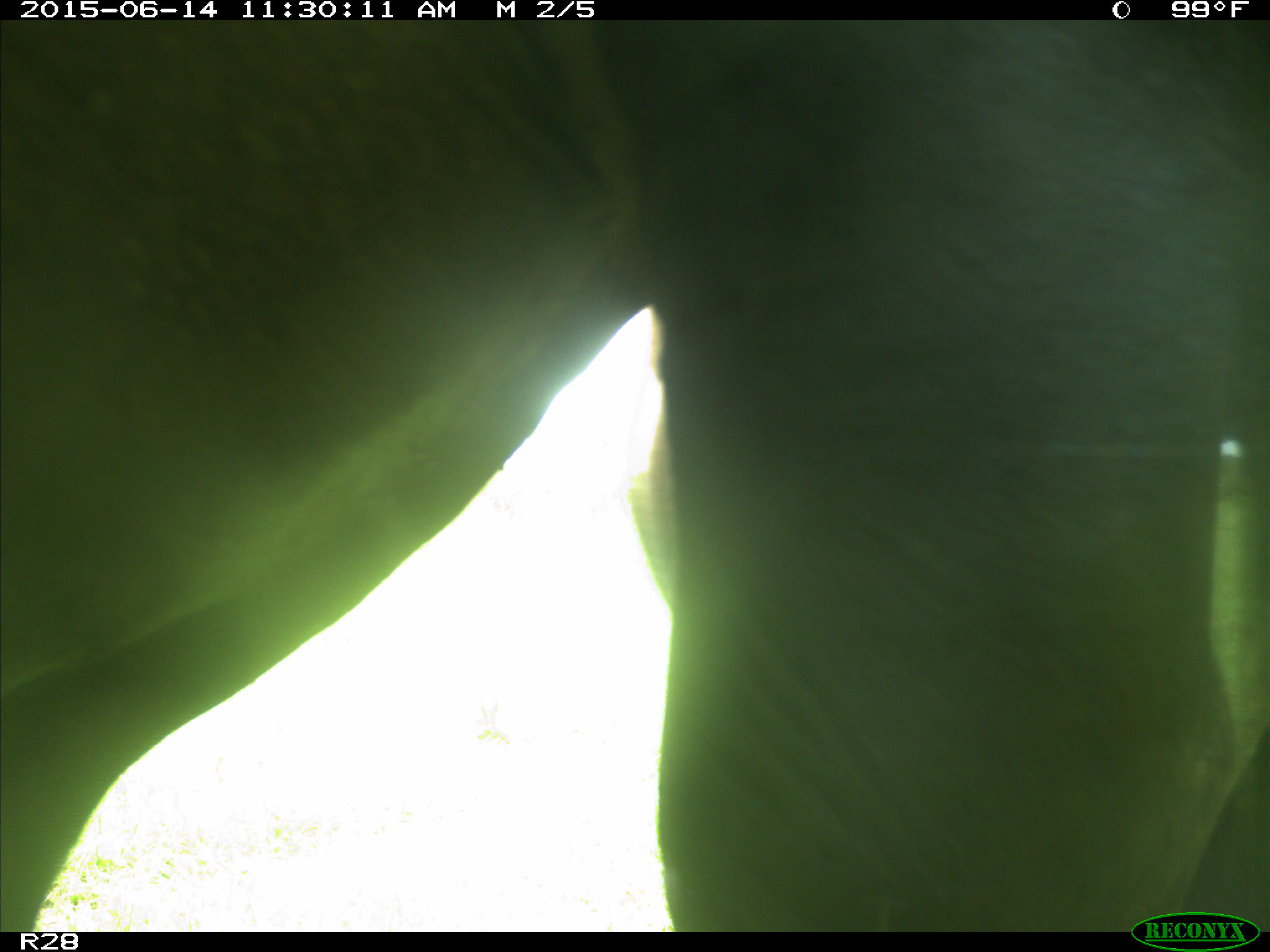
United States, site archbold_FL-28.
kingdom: Animalia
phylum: Chordata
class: Mammalia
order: Artiodactyla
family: Bovidae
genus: Bos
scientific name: Bos taurus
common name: domestic cow